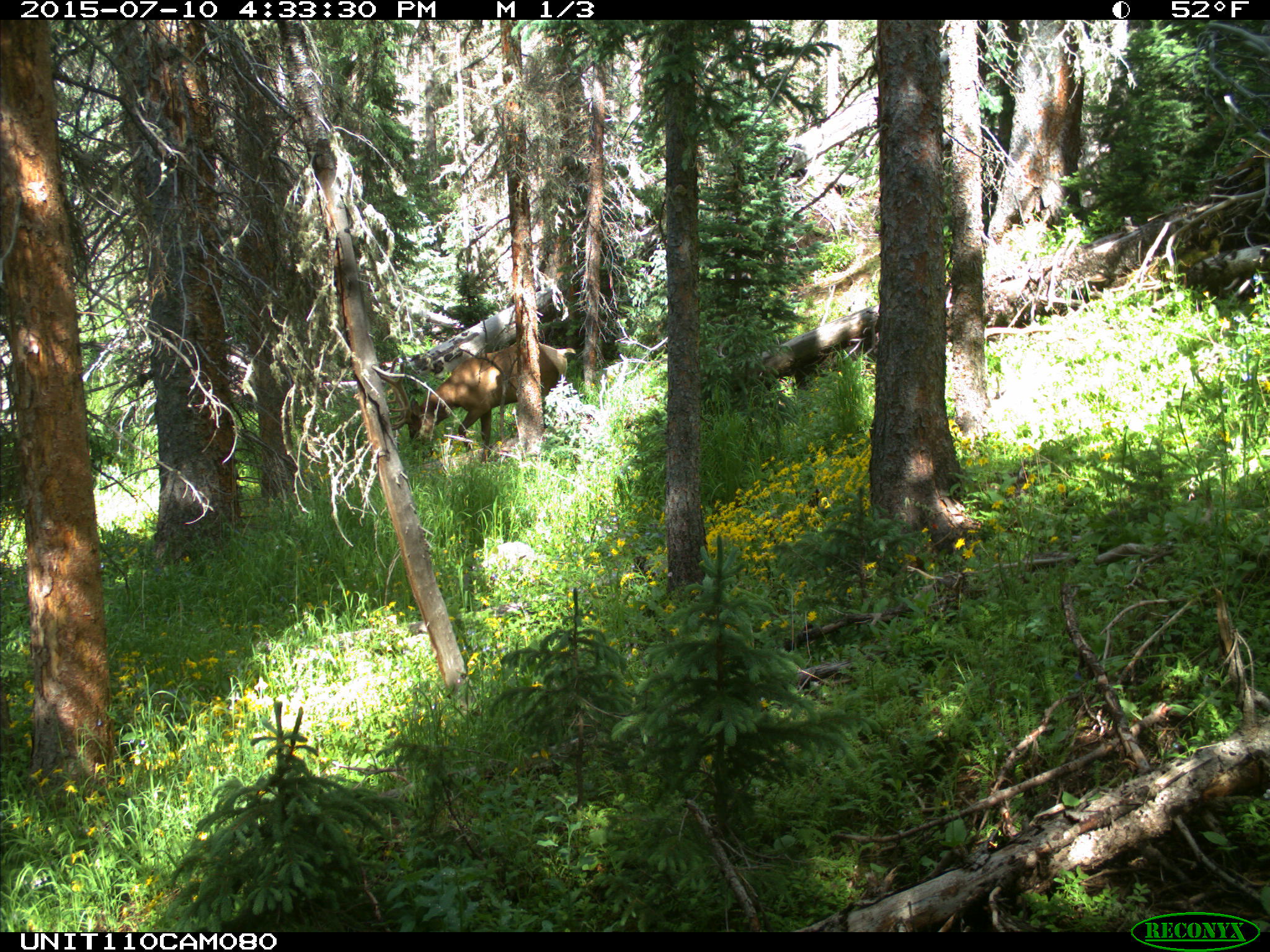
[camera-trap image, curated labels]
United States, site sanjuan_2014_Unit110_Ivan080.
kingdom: Animalia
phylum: Chordata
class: Mammalia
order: Artiodactyla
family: Cervidae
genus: Cervus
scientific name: Cervus elaphus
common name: red deer